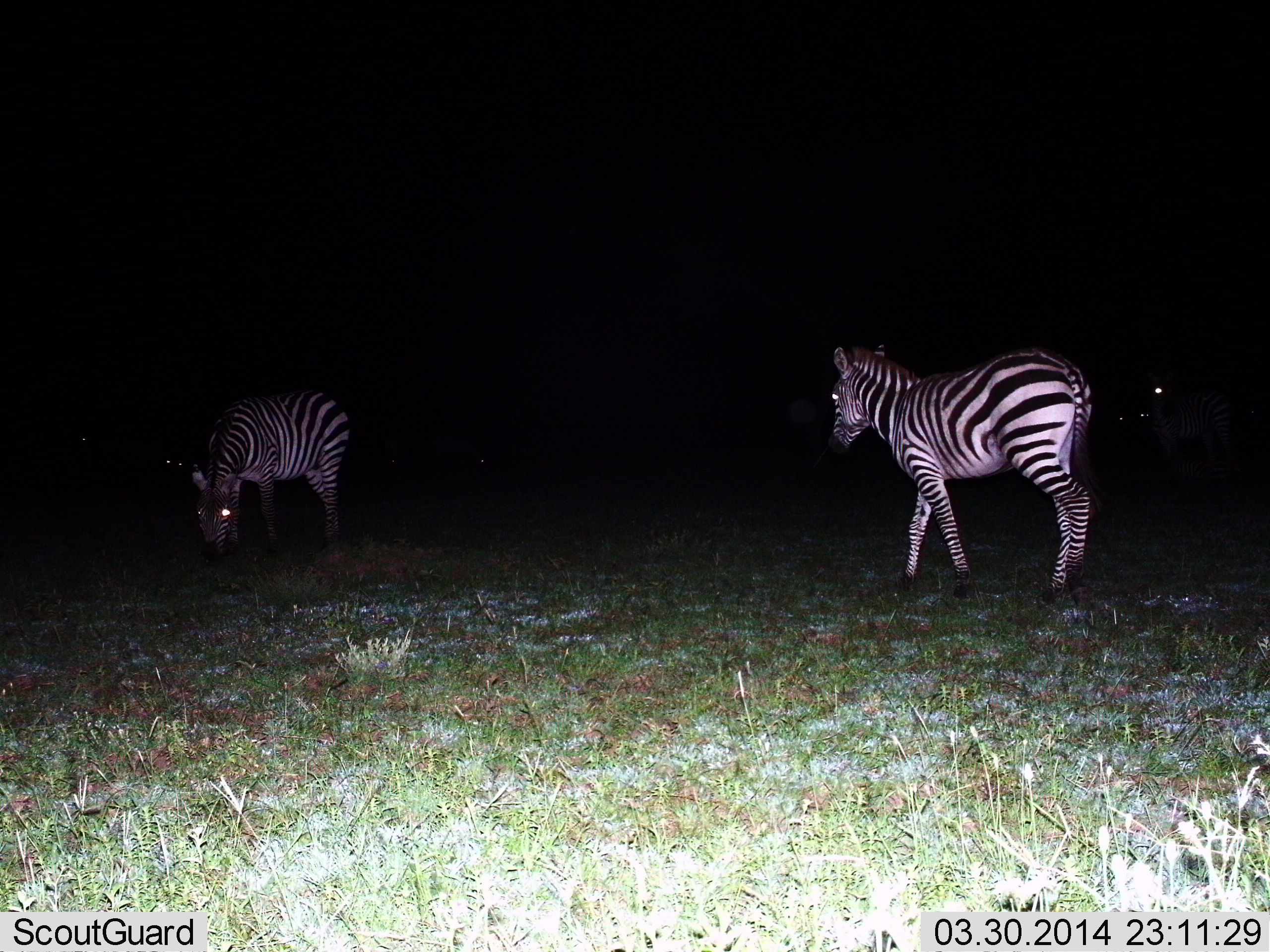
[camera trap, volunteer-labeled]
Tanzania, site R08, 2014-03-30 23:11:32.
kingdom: Animalia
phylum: Chordata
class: Mammalia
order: Perissodactyla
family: Equidae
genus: Equus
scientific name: Equus quagga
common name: plains zebra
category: zebra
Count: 3.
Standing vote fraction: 60%.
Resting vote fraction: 0%.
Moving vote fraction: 40%.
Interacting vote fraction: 0%.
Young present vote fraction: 0%.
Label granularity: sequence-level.